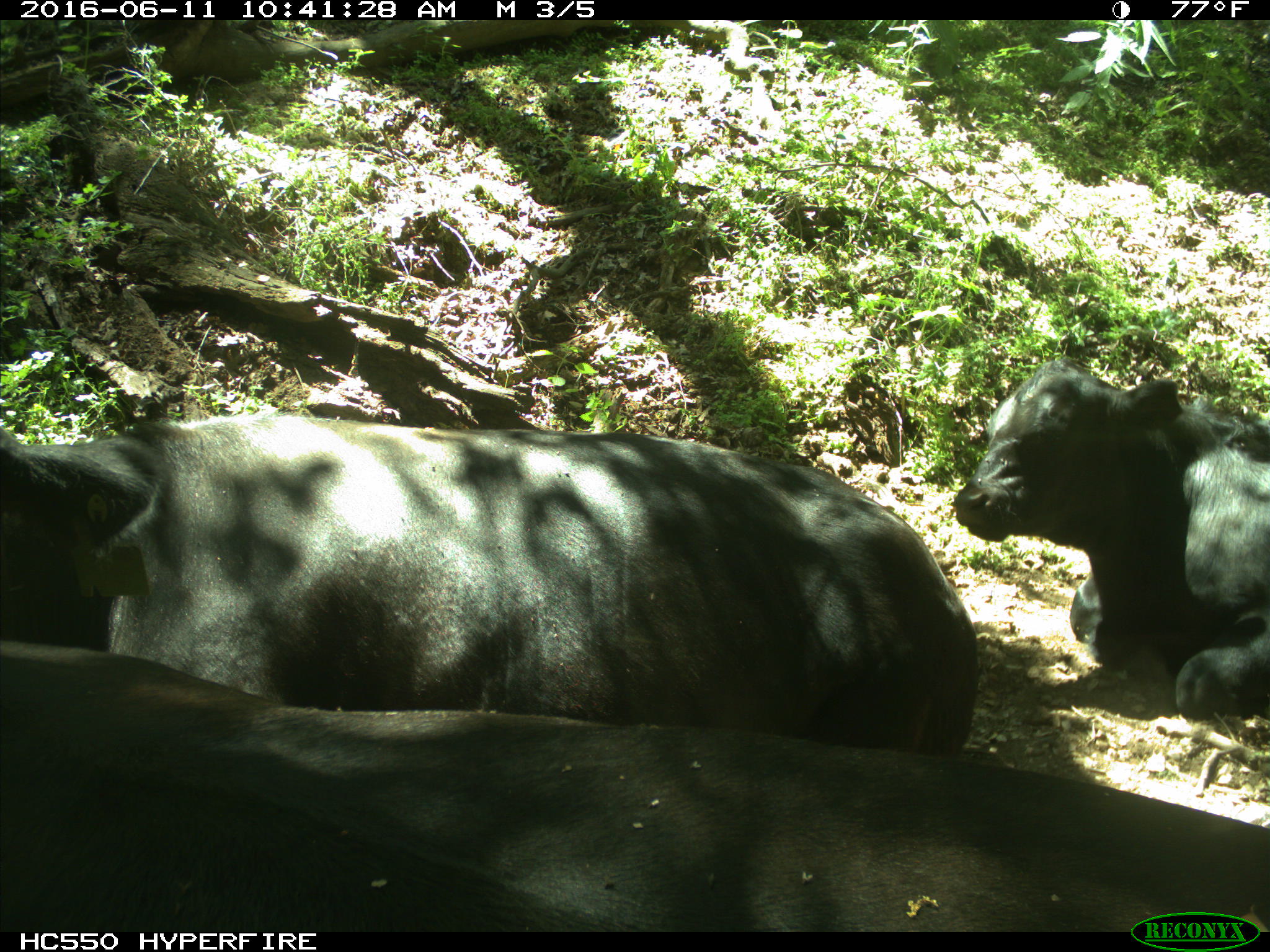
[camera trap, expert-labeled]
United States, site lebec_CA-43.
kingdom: Animalia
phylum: Chordata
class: Mammalia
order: Artiodactyla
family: Bovidae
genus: Bos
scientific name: Bos taurus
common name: domestic cow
Bos taurus (domestic cow).